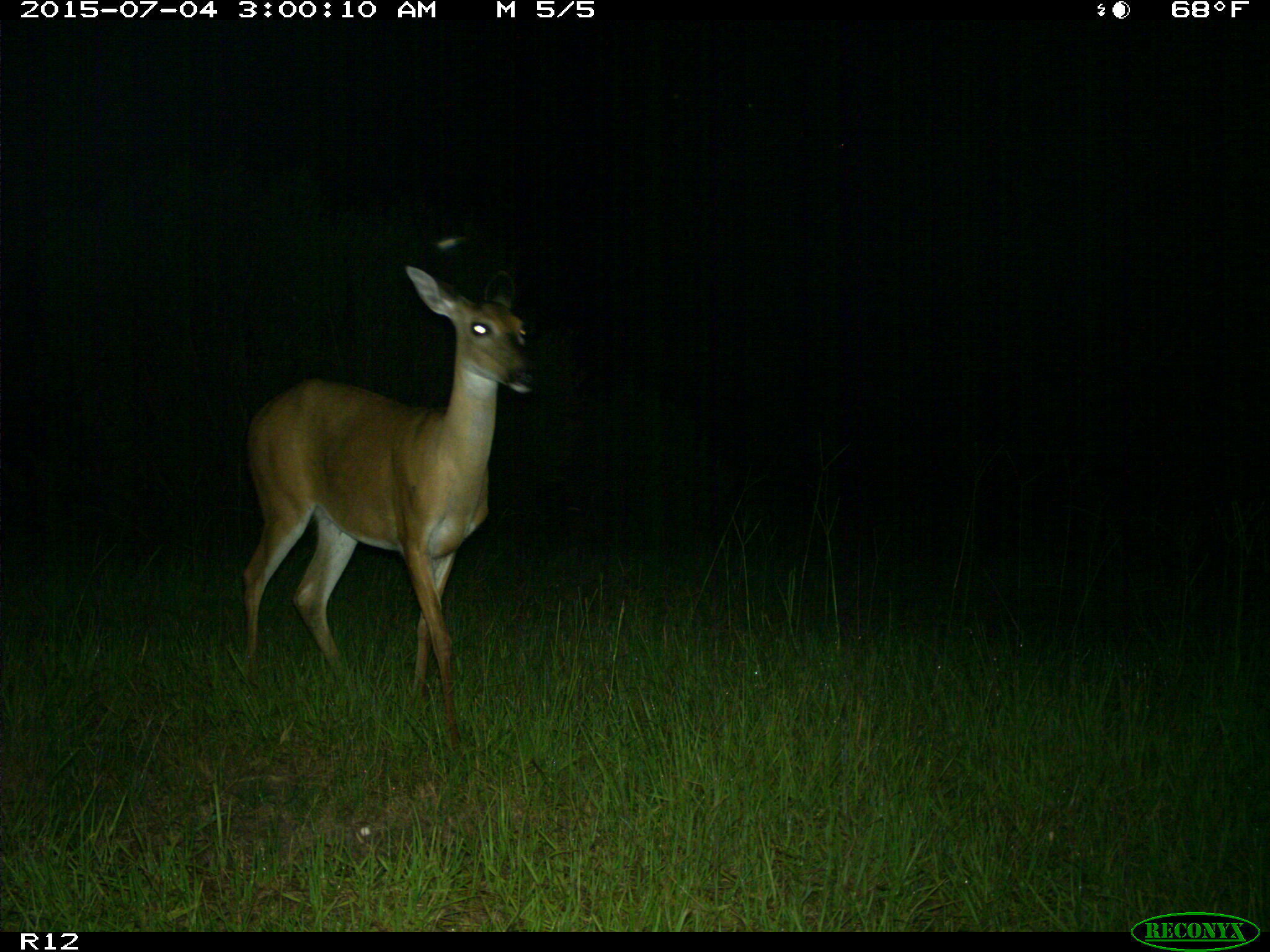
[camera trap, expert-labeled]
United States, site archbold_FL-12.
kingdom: Animalia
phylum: Chordata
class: Mammalia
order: Artiodactyla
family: Cervidae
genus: Odocoileus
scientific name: Odocoileus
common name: deer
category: unidentified deer